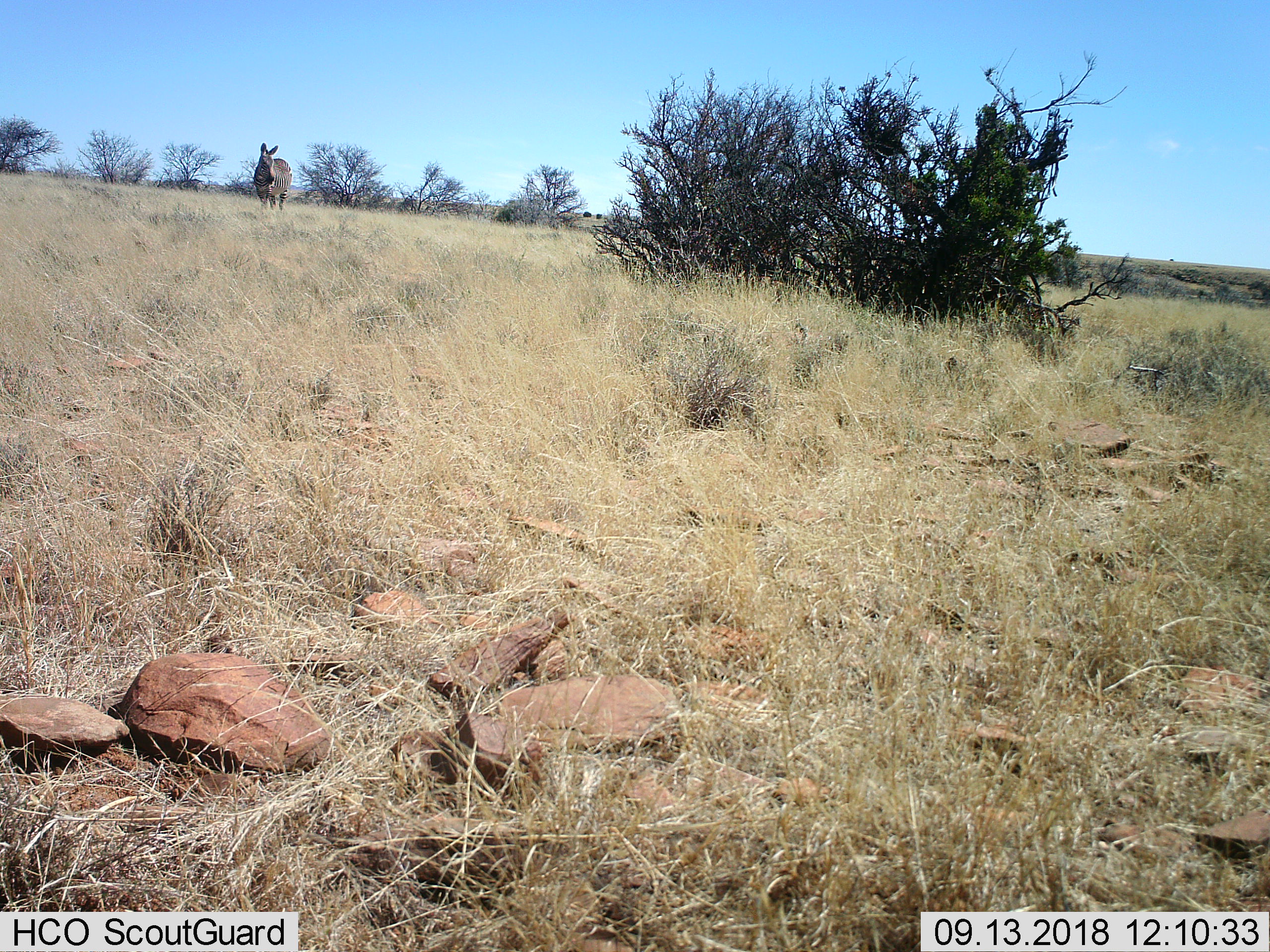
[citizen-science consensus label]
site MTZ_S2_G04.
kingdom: Animalia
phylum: Chordata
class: Mammalia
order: Perissodactyla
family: Equidae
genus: Equus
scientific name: Equus zebra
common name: mountain zebra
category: zebramountain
Zebramountain (mountain zebra) (Equus zebra), count 1. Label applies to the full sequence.